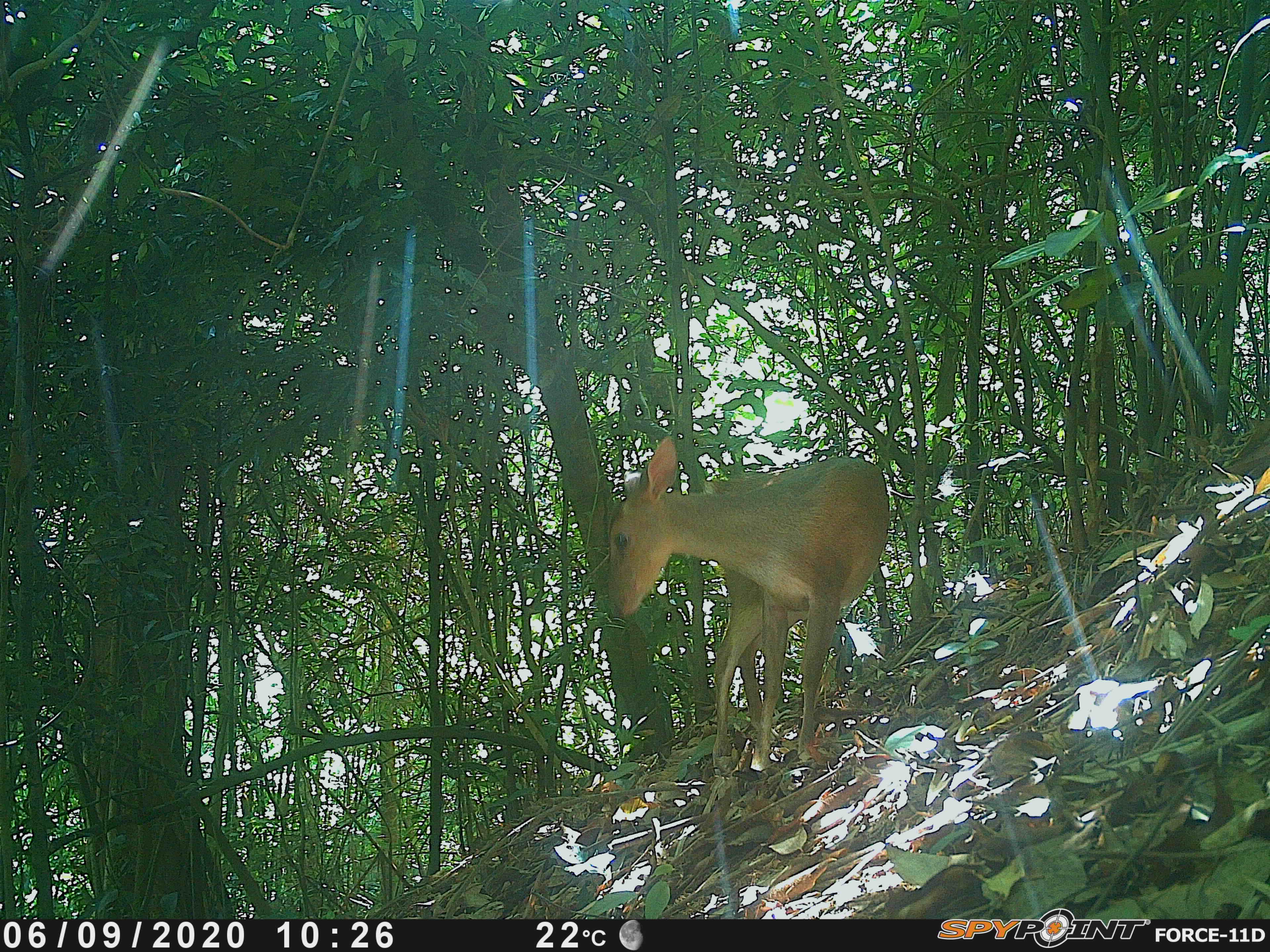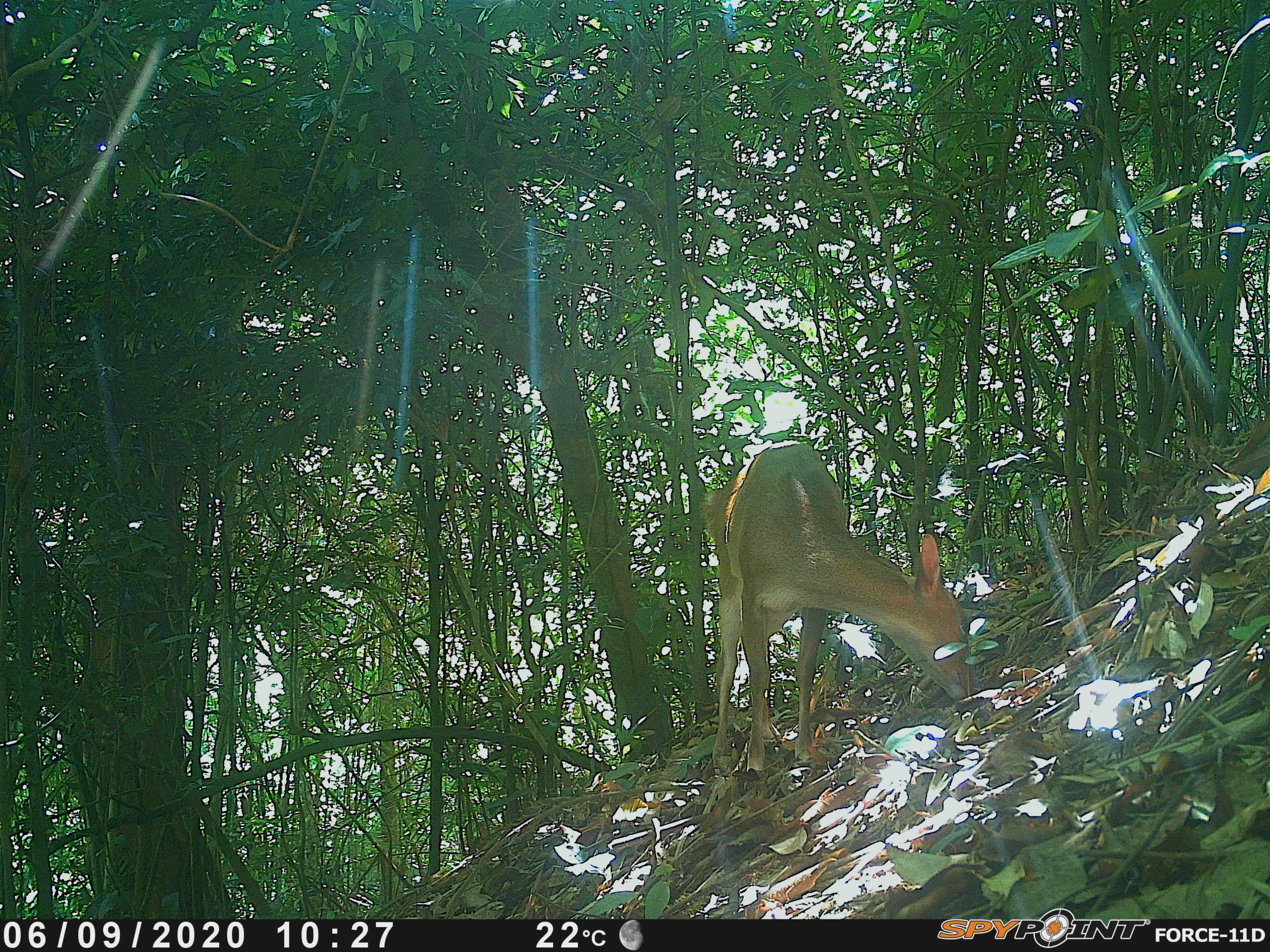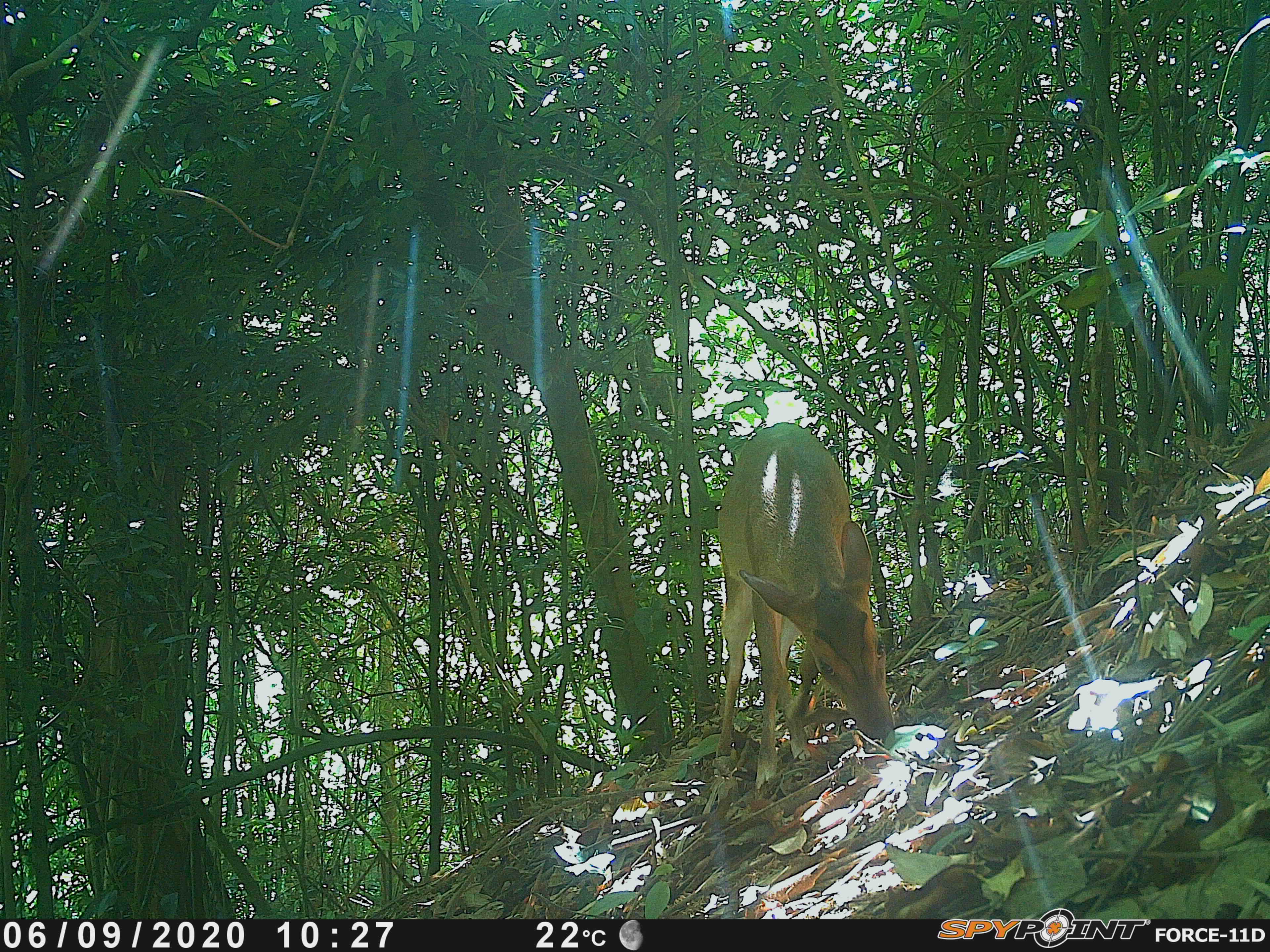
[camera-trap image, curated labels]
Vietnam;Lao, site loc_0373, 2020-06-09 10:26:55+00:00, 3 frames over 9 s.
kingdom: Animalia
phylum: Chordata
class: Mammalia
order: Artiodactyla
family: Cervidae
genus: Muntiacus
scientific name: Muntiacus vuquangensis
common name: large-antlered muntjac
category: large antlered muntjac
Large antlered muntjac (large-antlered muntjac) (Muntiacus vuquangensis). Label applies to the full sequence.